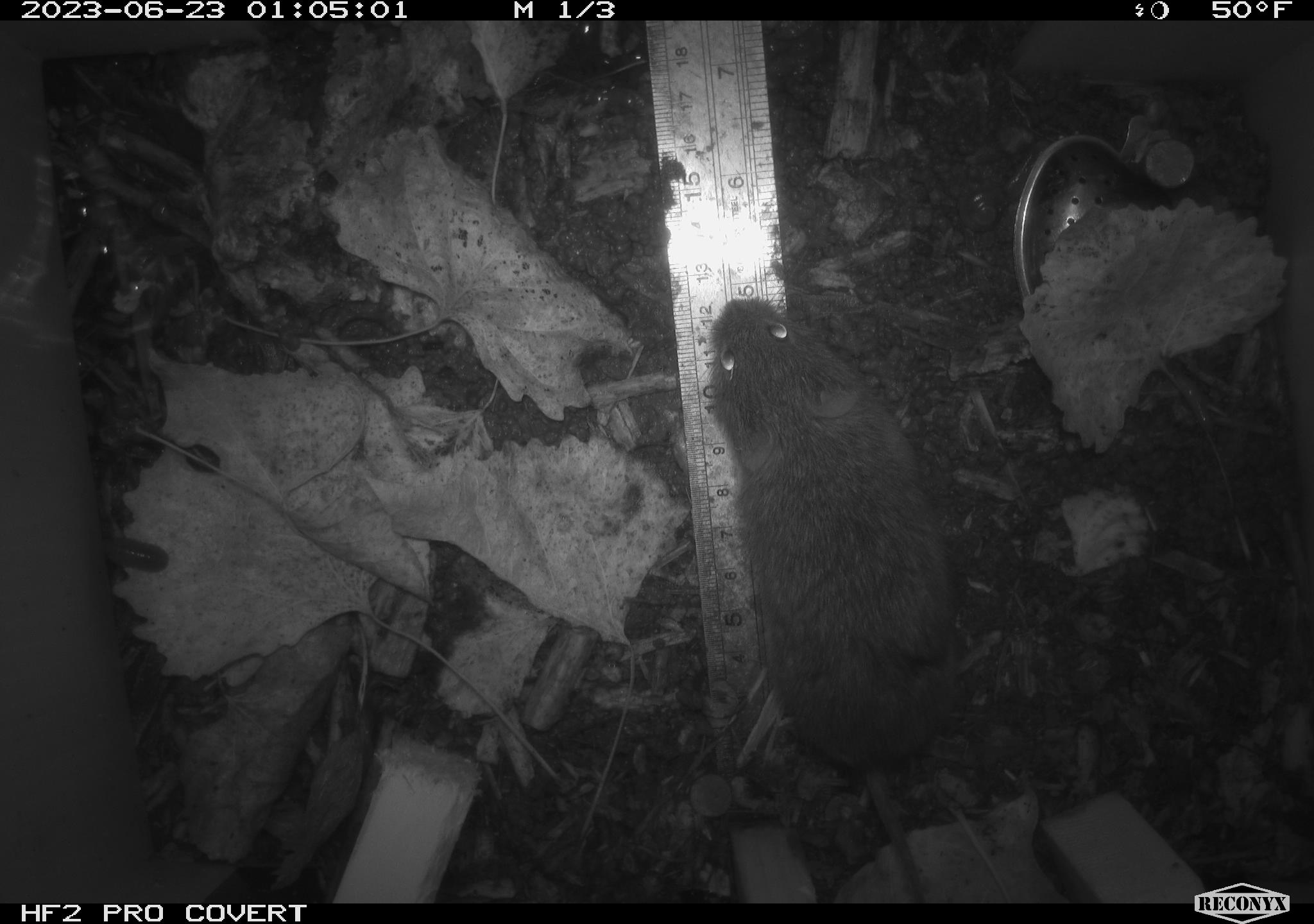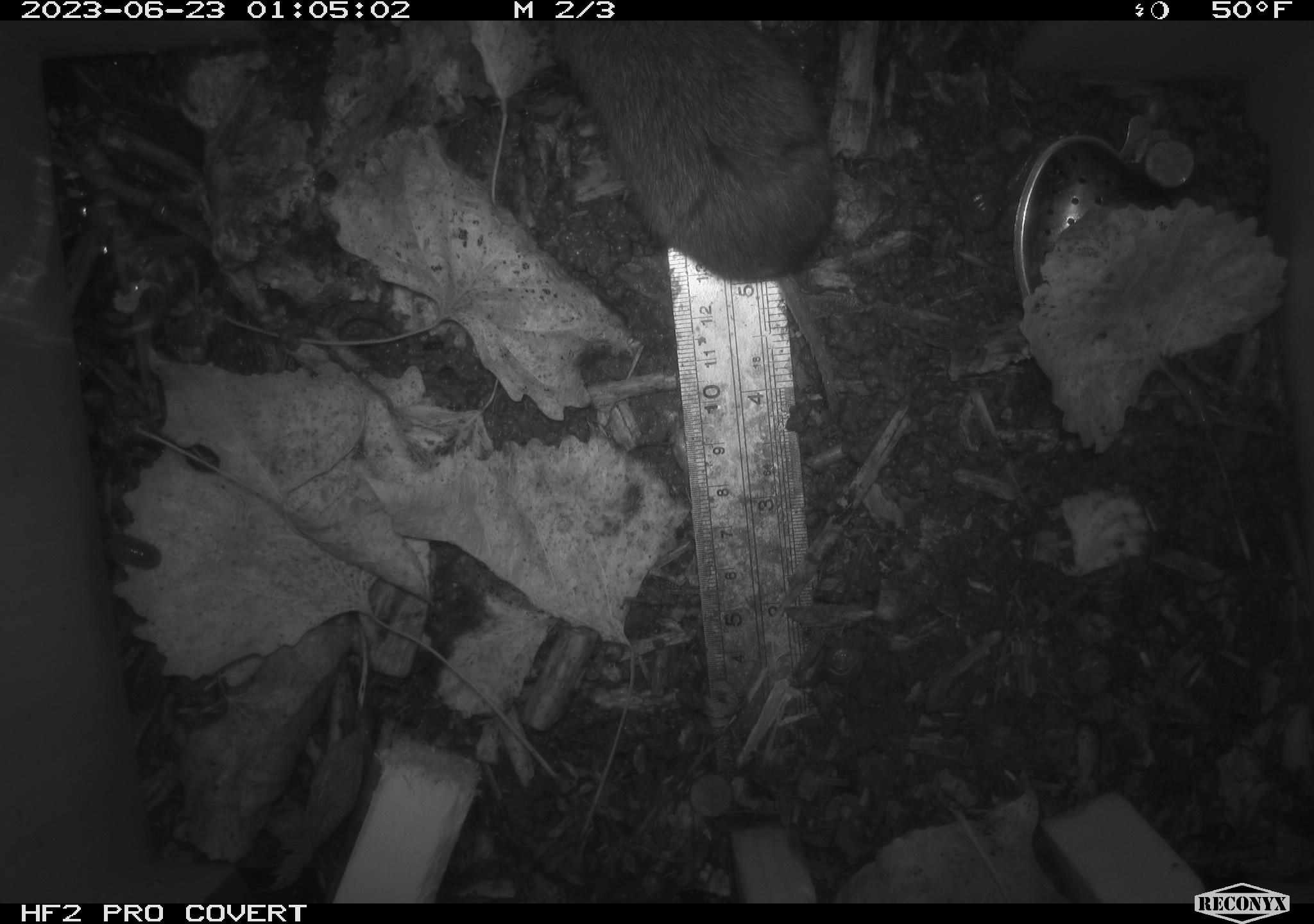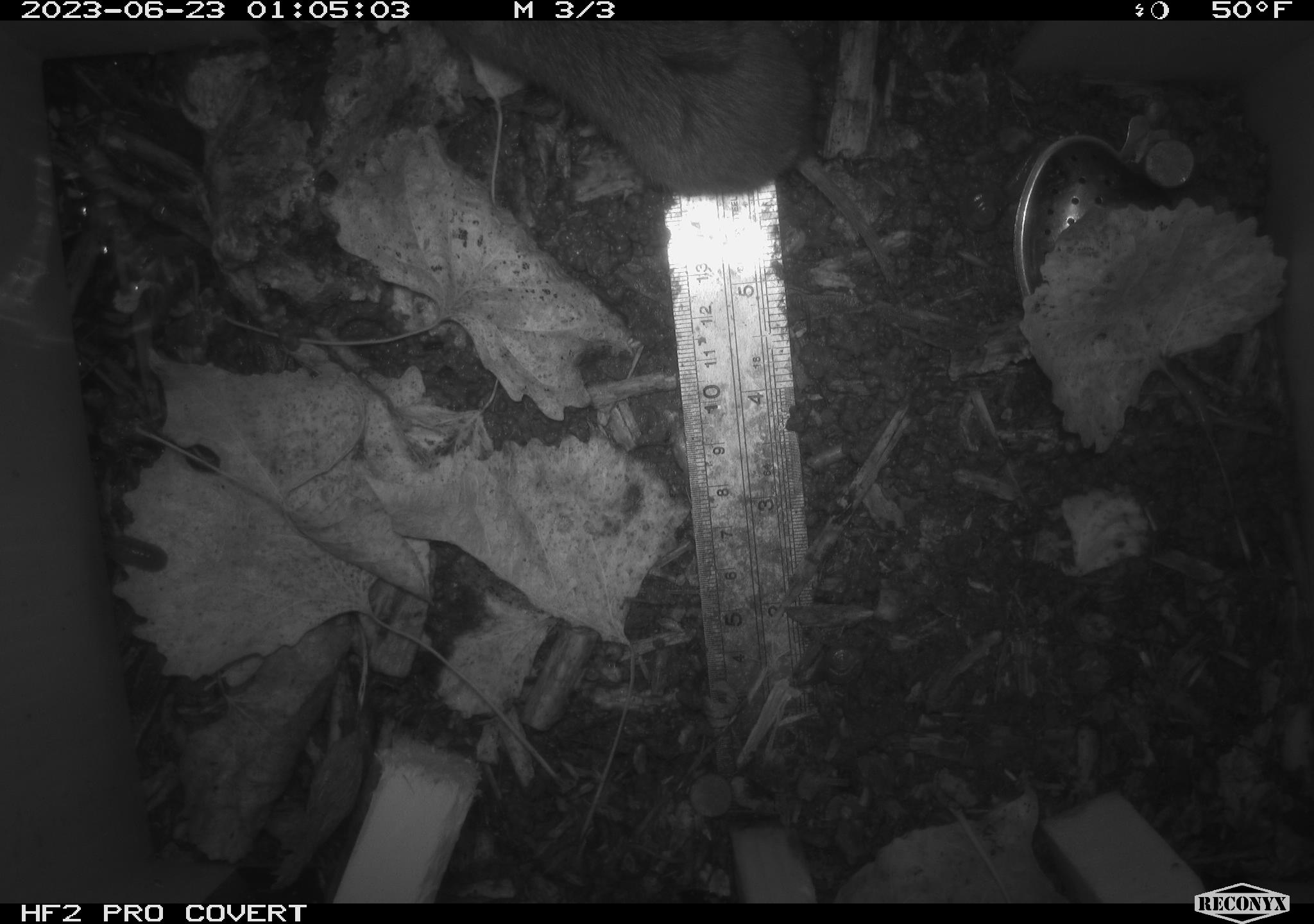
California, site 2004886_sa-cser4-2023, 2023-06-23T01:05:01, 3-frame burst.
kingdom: Animalia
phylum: Chordata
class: Mammalia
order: Rodentia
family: Cricetidae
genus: Microtus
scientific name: Microtus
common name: meadow vole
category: microtus species